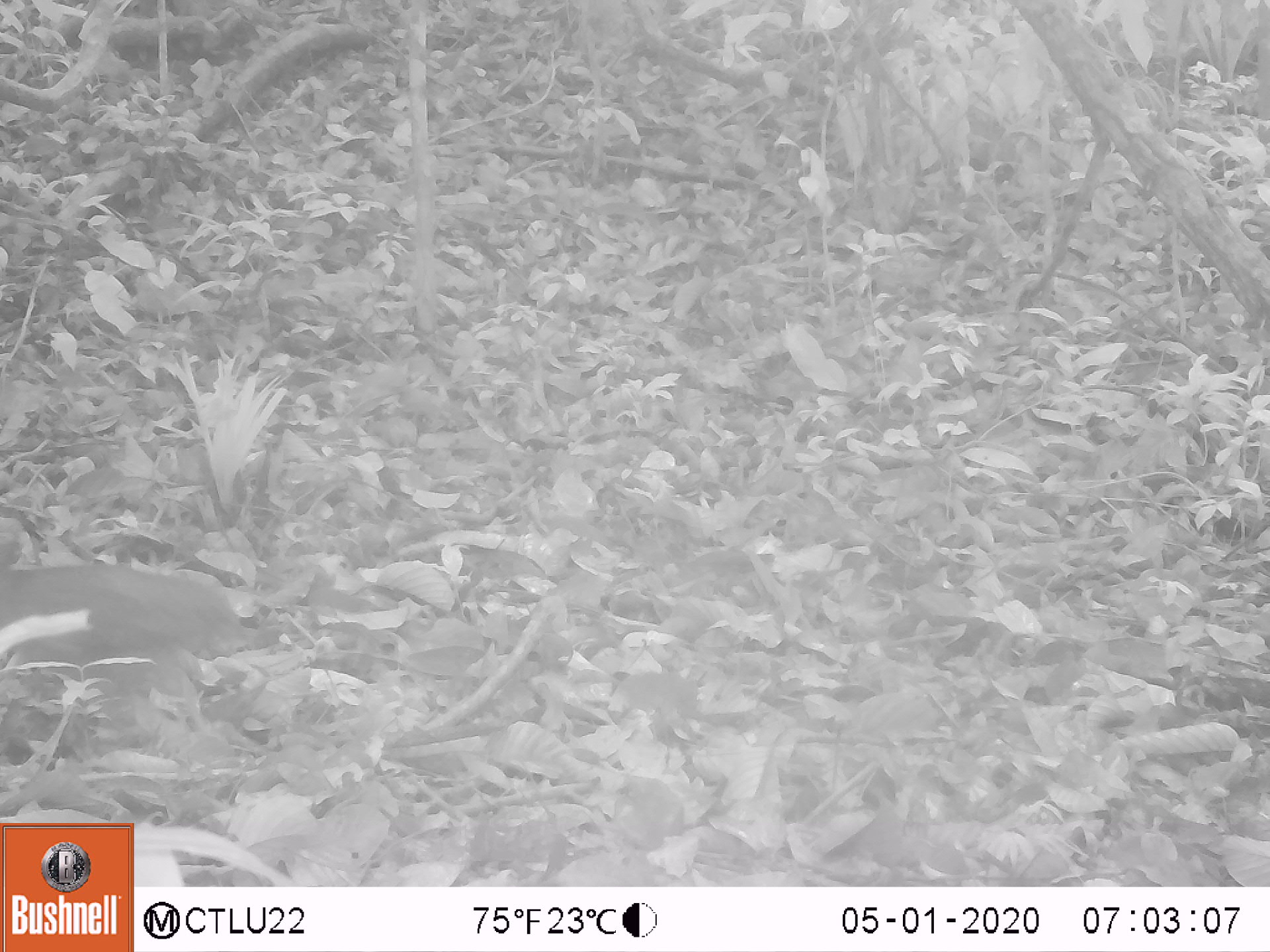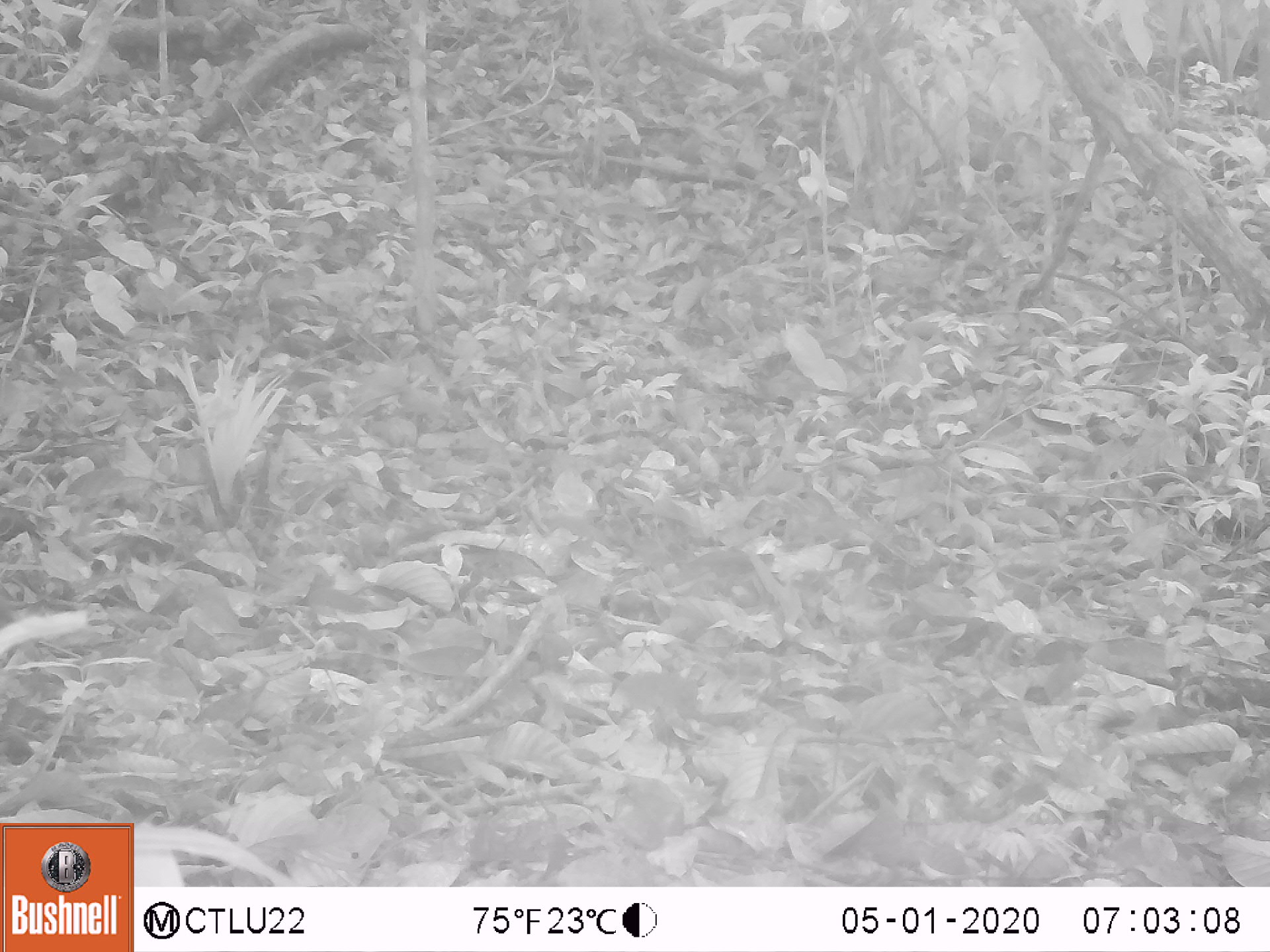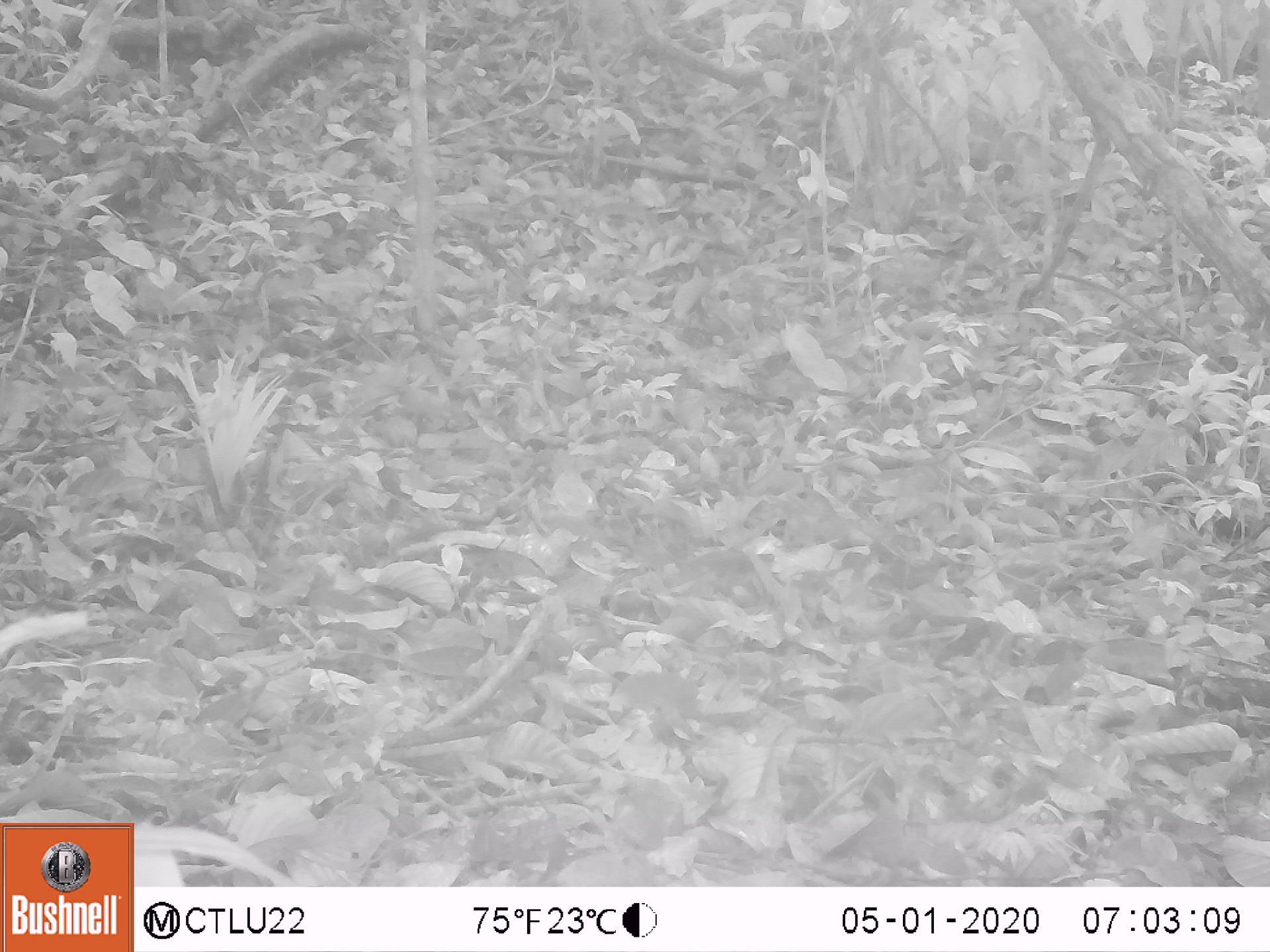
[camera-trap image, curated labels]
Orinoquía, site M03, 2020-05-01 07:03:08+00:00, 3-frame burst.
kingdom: Animalia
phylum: Chordata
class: Aves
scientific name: Aves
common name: bird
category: unknown bird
Unknown bird (bird) (Aves).